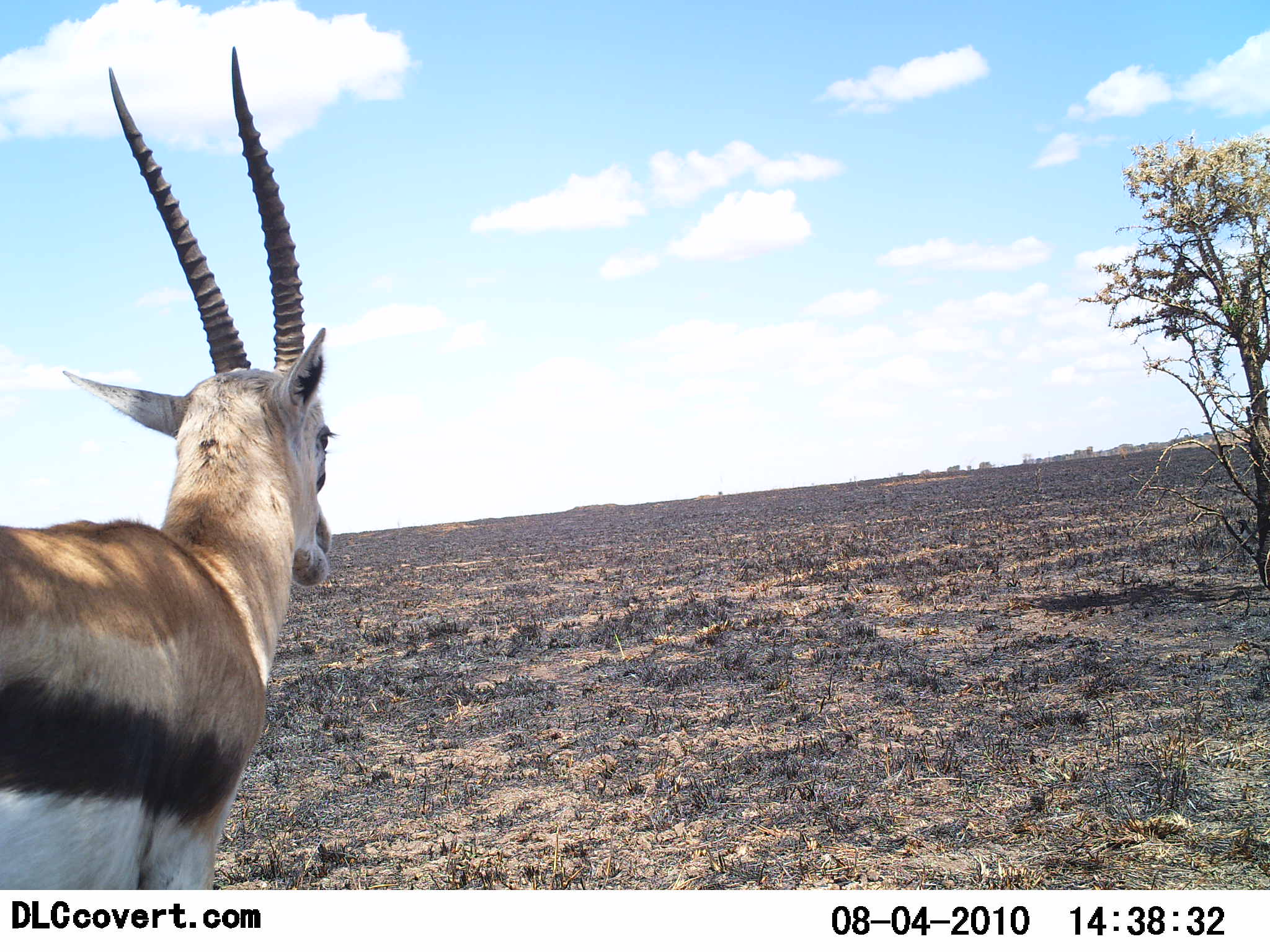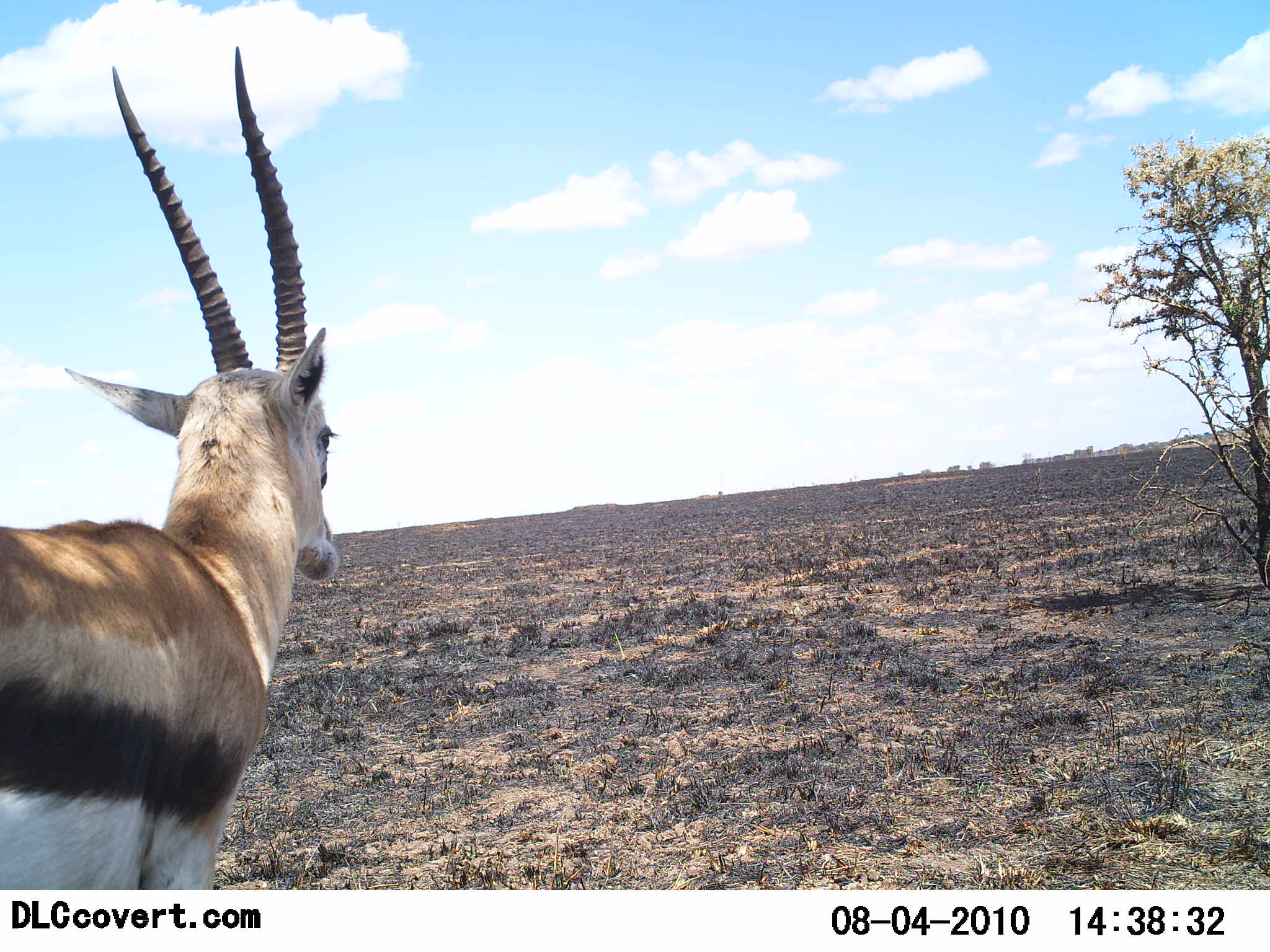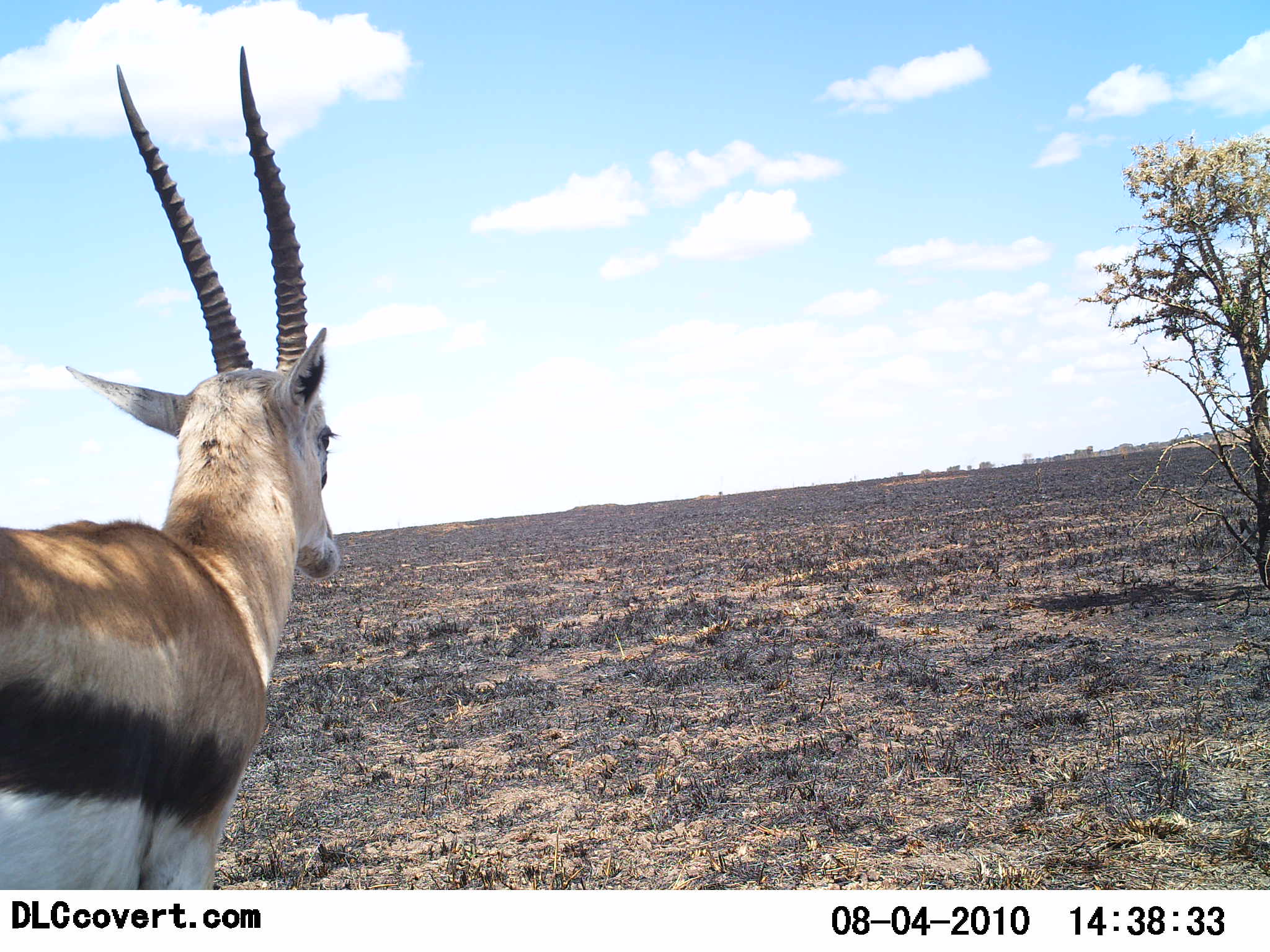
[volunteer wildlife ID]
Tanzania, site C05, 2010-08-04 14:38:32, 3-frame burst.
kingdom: Animalia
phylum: Chordata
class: Mammalia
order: Artiodactyla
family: Bovidae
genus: Eudorcas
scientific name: Eudorcas thomsonii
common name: thomson's gazelle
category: gazellethomsons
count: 1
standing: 85%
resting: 0%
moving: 0%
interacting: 0%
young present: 0%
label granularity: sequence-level